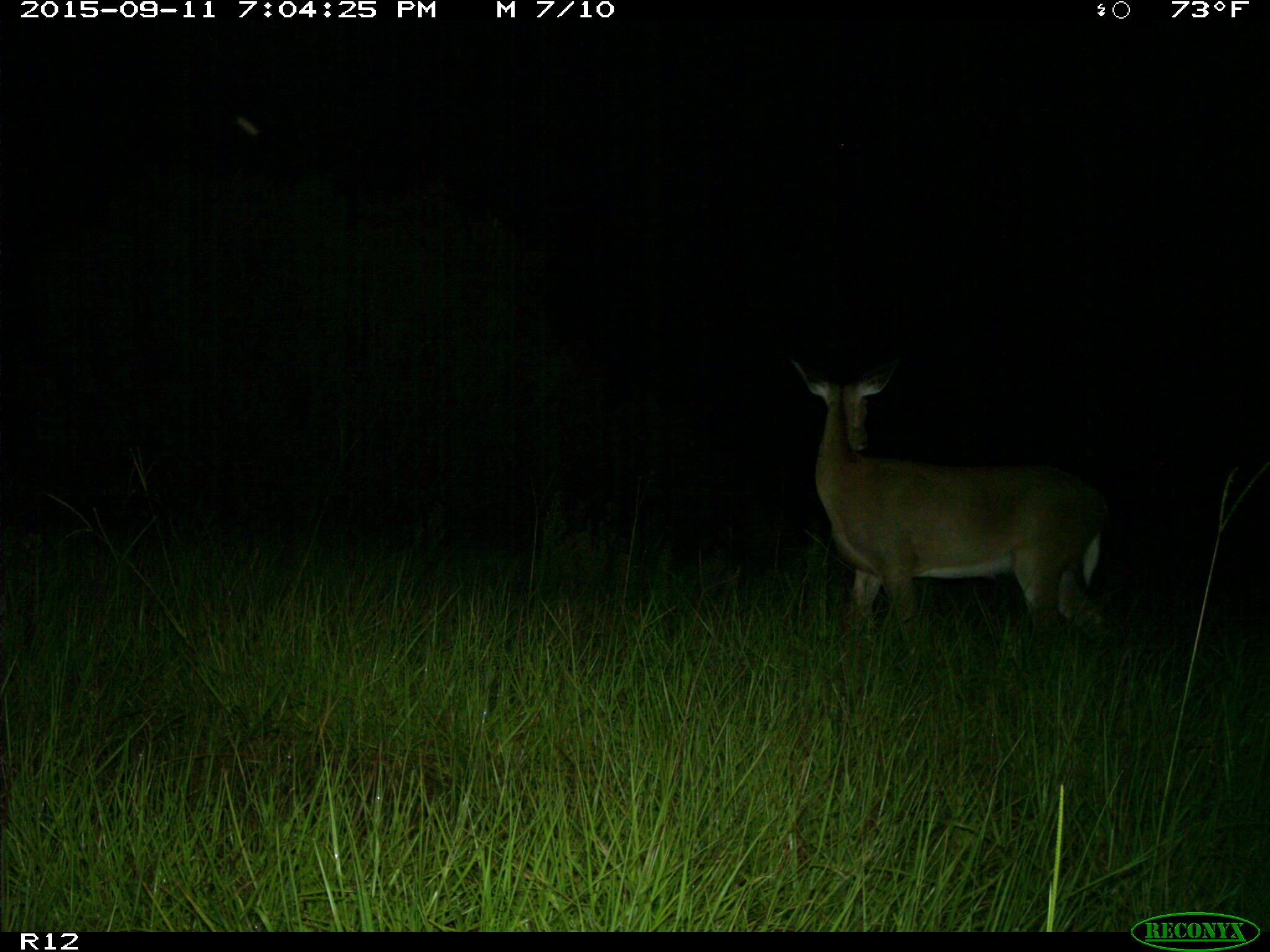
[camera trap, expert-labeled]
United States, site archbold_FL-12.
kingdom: Animalia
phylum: Chordata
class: Mammalia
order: Artiodactyla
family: Cervidae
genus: Odocoileus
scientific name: Odocoileus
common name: deer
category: unidentified deer